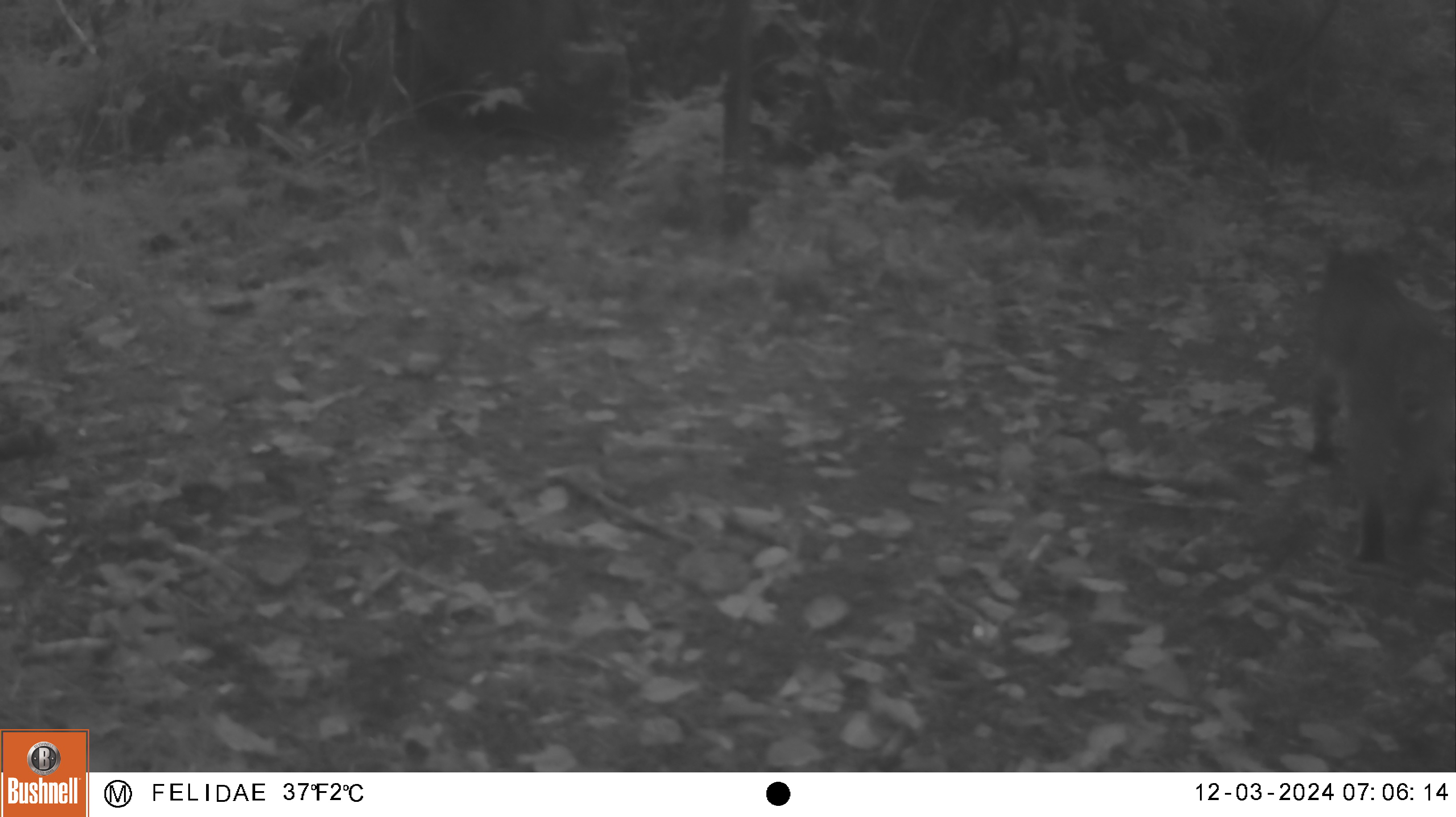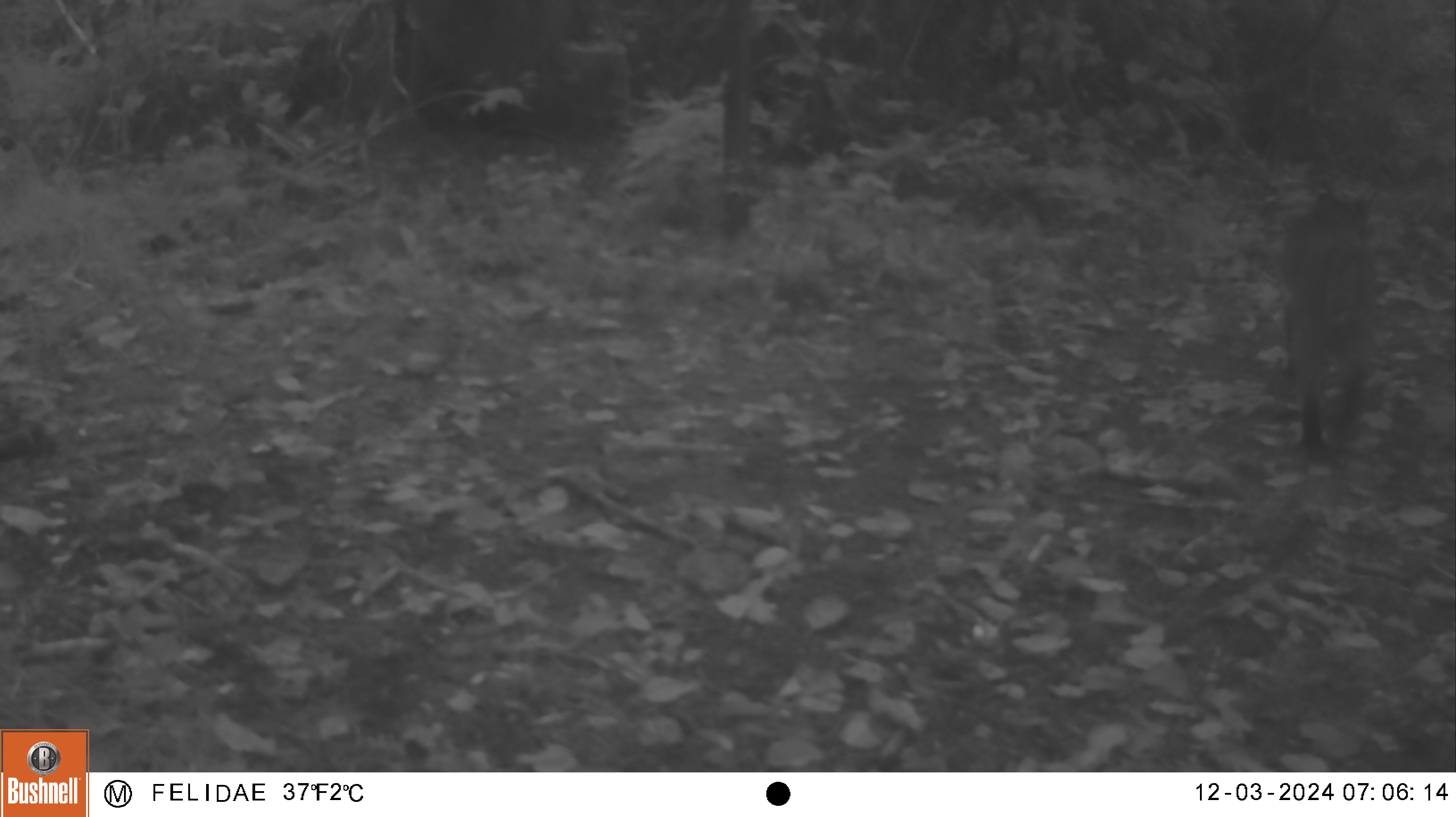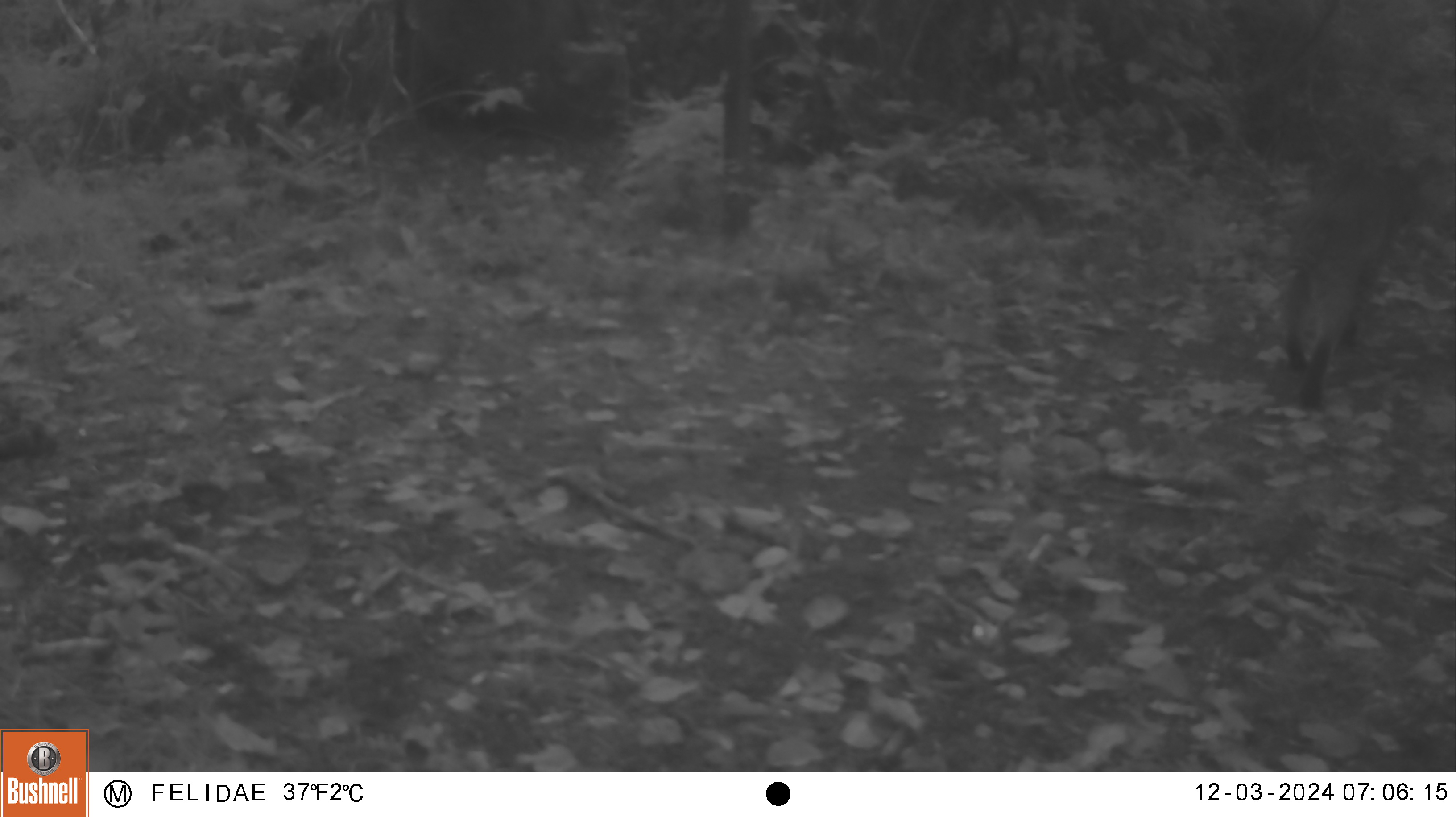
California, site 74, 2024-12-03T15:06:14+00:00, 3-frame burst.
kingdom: Animalia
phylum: Chordata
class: Mammalia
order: Carnivora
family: Felidae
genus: Lynx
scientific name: Lynx rufus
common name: bobcat